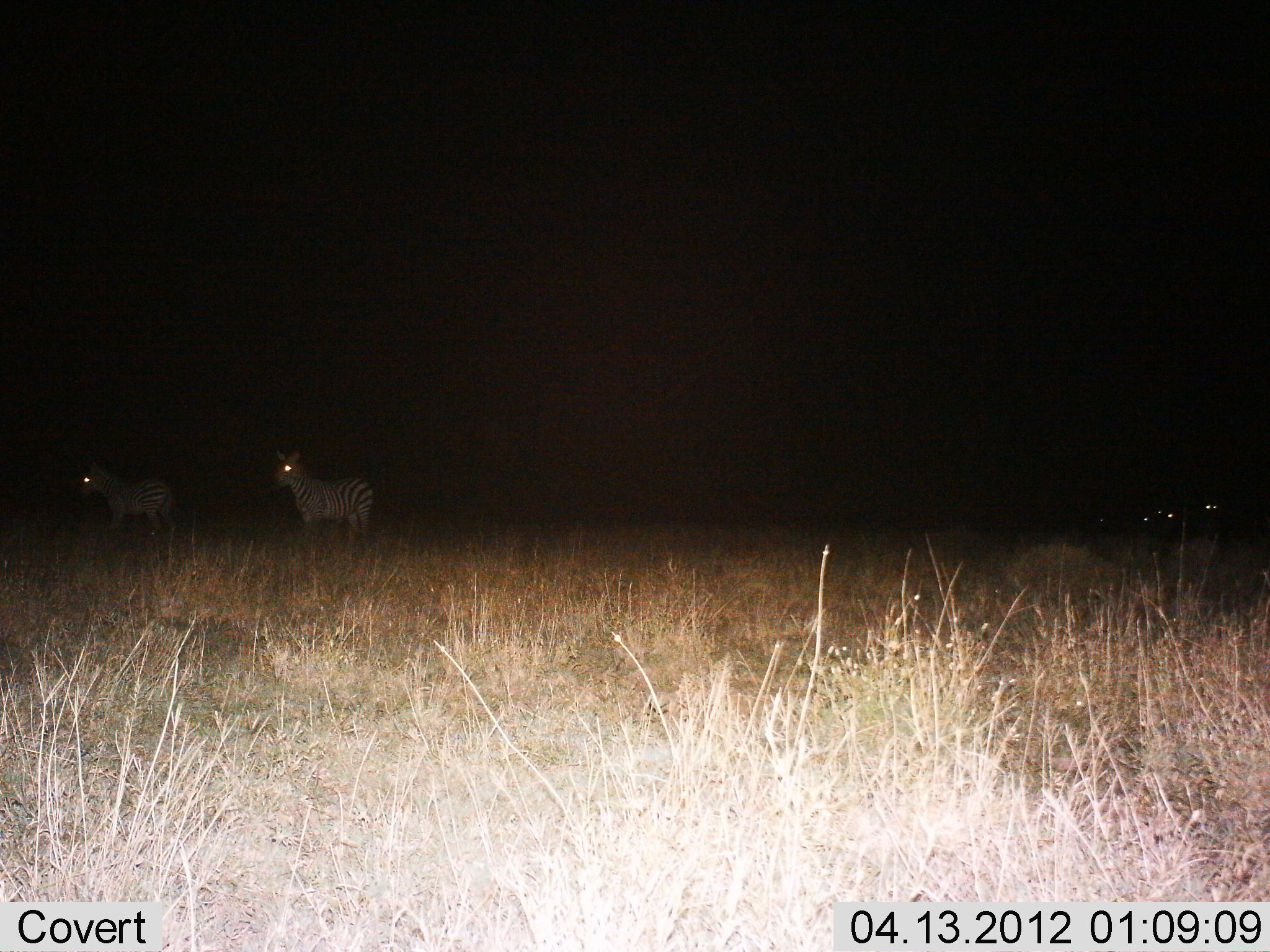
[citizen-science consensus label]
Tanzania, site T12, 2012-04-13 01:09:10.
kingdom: Animalia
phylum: Chordata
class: Mammalia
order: Perissodactyla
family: Equidae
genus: Equus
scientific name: Equus quagga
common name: plains zebra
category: zebra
Zebra (plains zebra) (Equus quagga), count 2. Behavior (volunteer vote fractions): standing 88%, resting 6%, moving 6%, interacting 0%. Young present (vote fraction): 0%. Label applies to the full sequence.